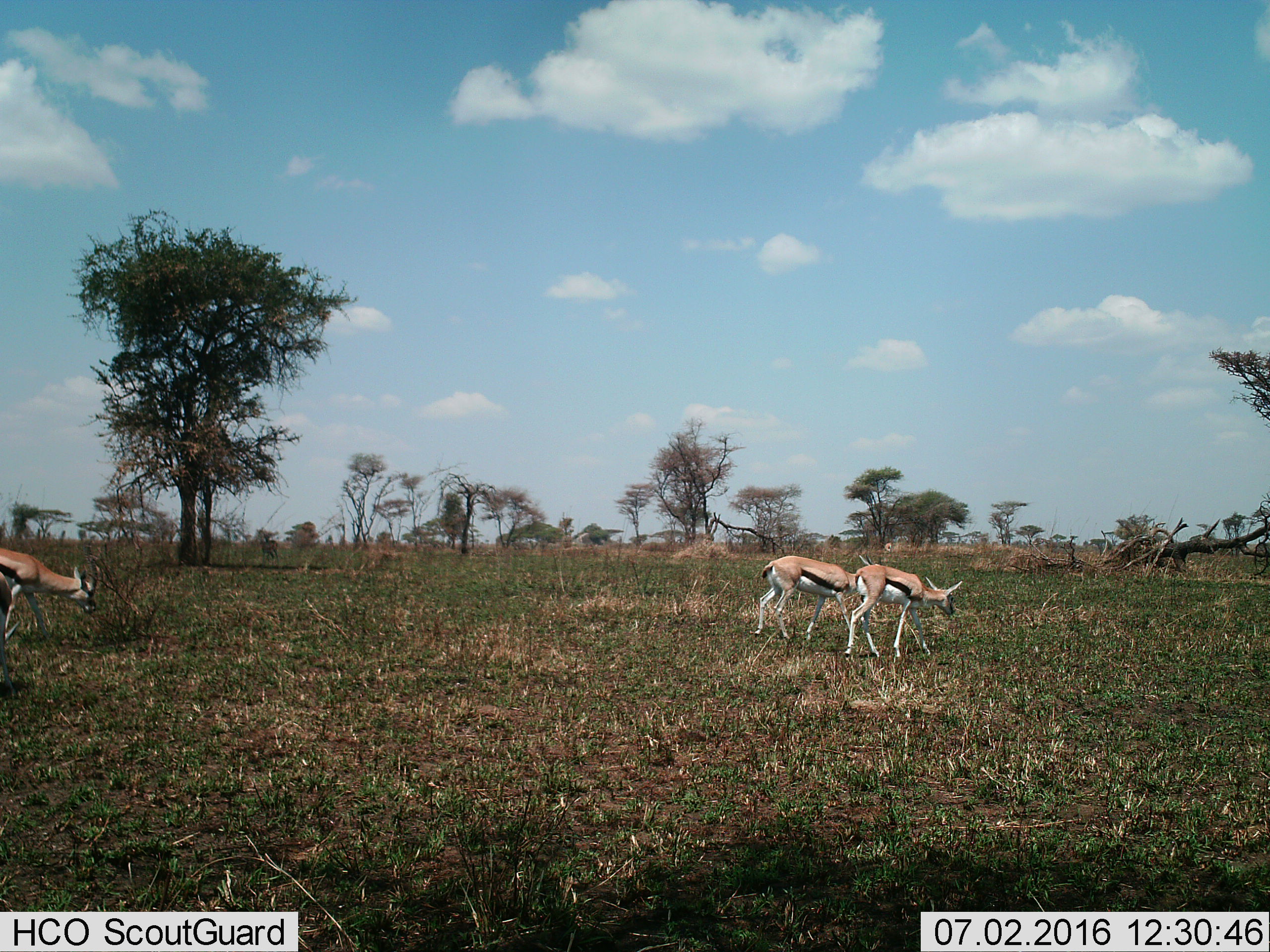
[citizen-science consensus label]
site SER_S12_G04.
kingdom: Animalia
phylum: Chordata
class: Mammalia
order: Artiodactyla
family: Bovidae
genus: Eudorcas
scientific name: Eudorcas thomsonii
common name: thomson's gazelle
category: gazellethomsons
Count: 3.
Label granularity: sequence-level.